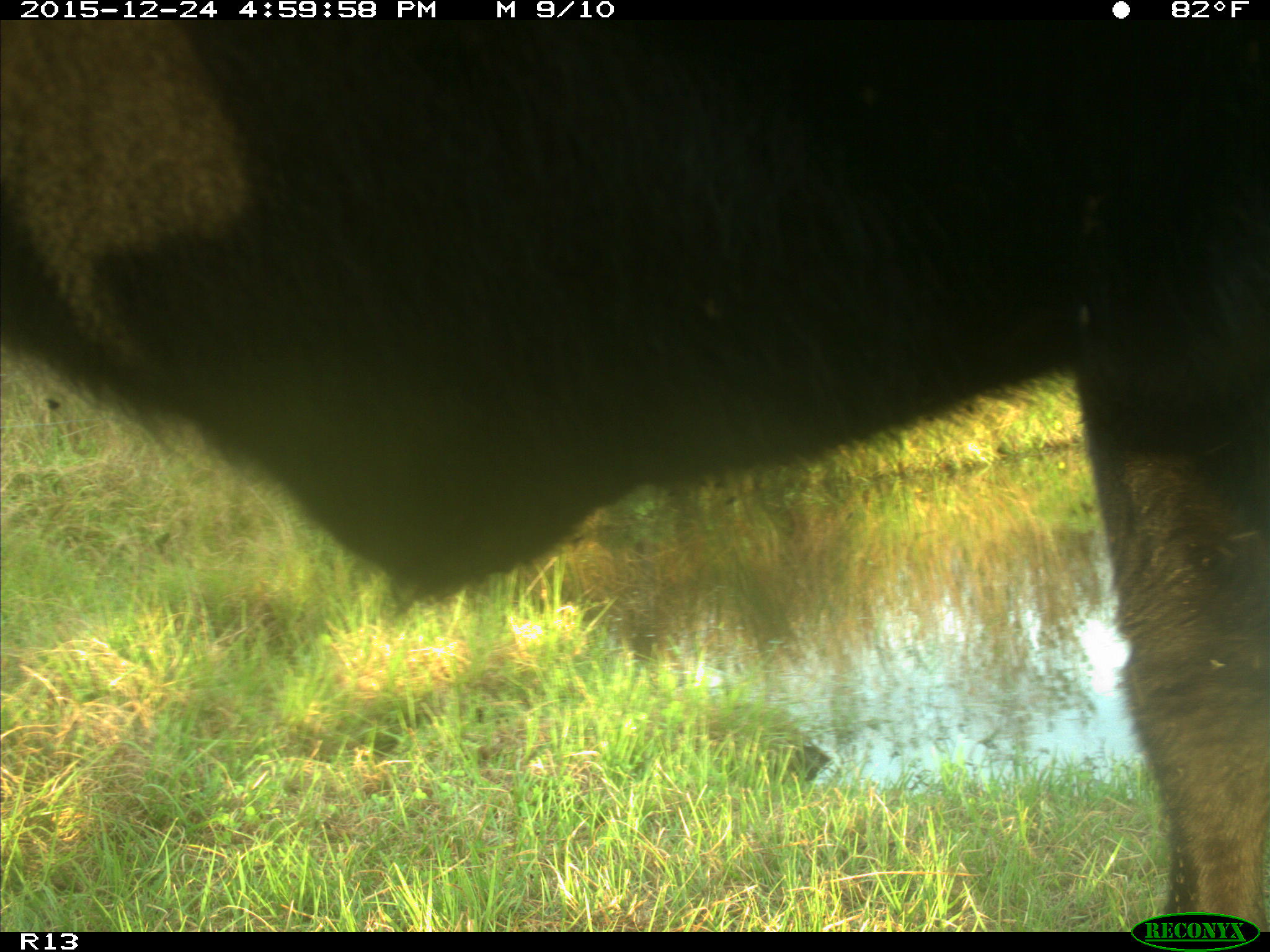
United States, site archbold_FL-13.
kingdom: Animalia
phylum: Chordata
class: Mammalia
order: Artiodactyla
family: Bovidae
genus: Bos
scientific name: Bos taurus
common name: domestic cow